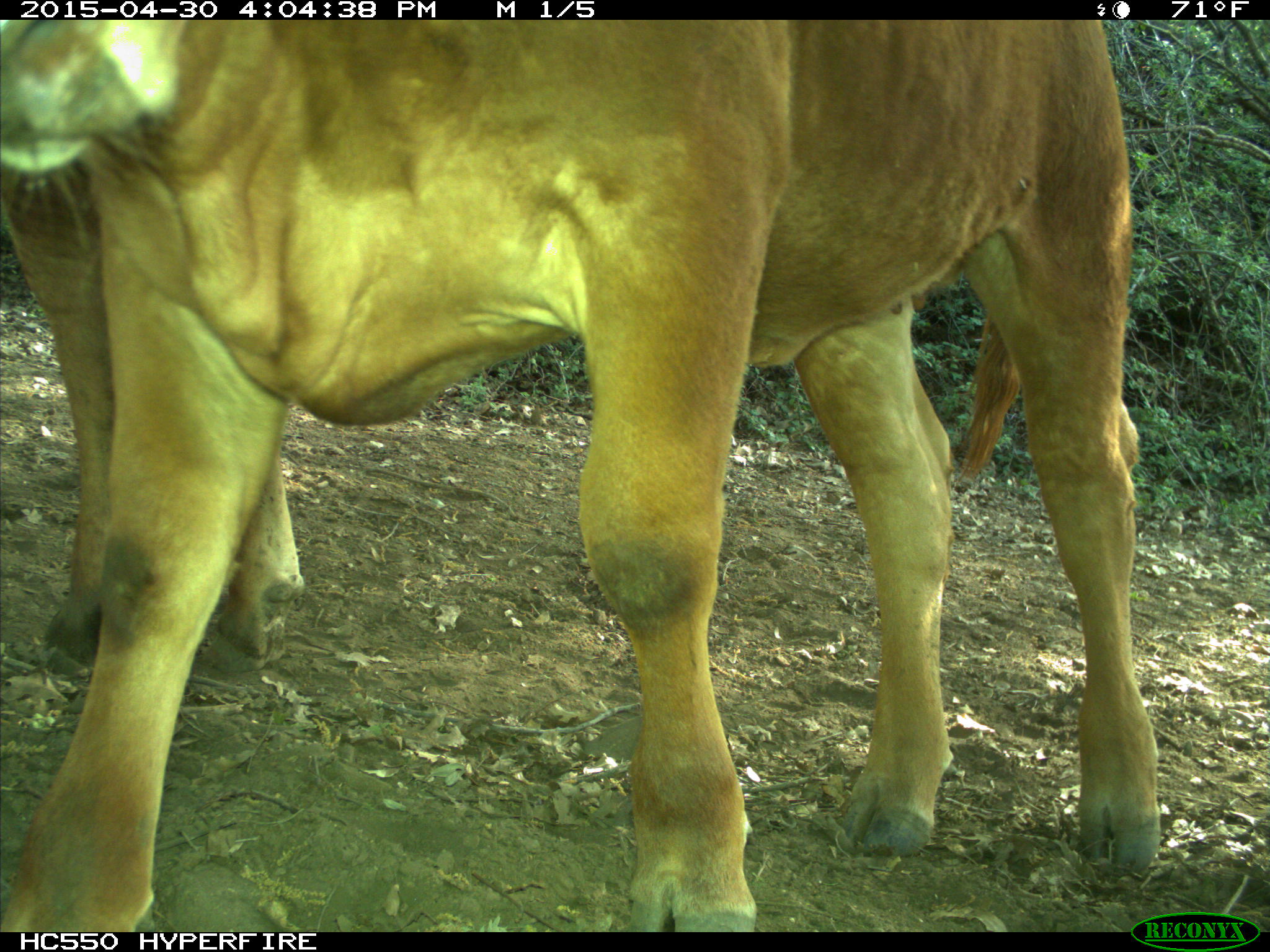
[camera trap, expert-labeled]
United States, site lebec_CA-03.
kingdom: Animalia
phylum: Chordata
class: Mammalia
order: Artiodactyla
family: Bovidae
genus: Bos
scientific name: Bos taurus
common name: domestic cow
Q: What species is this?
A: Bos taurus (domestic cow).